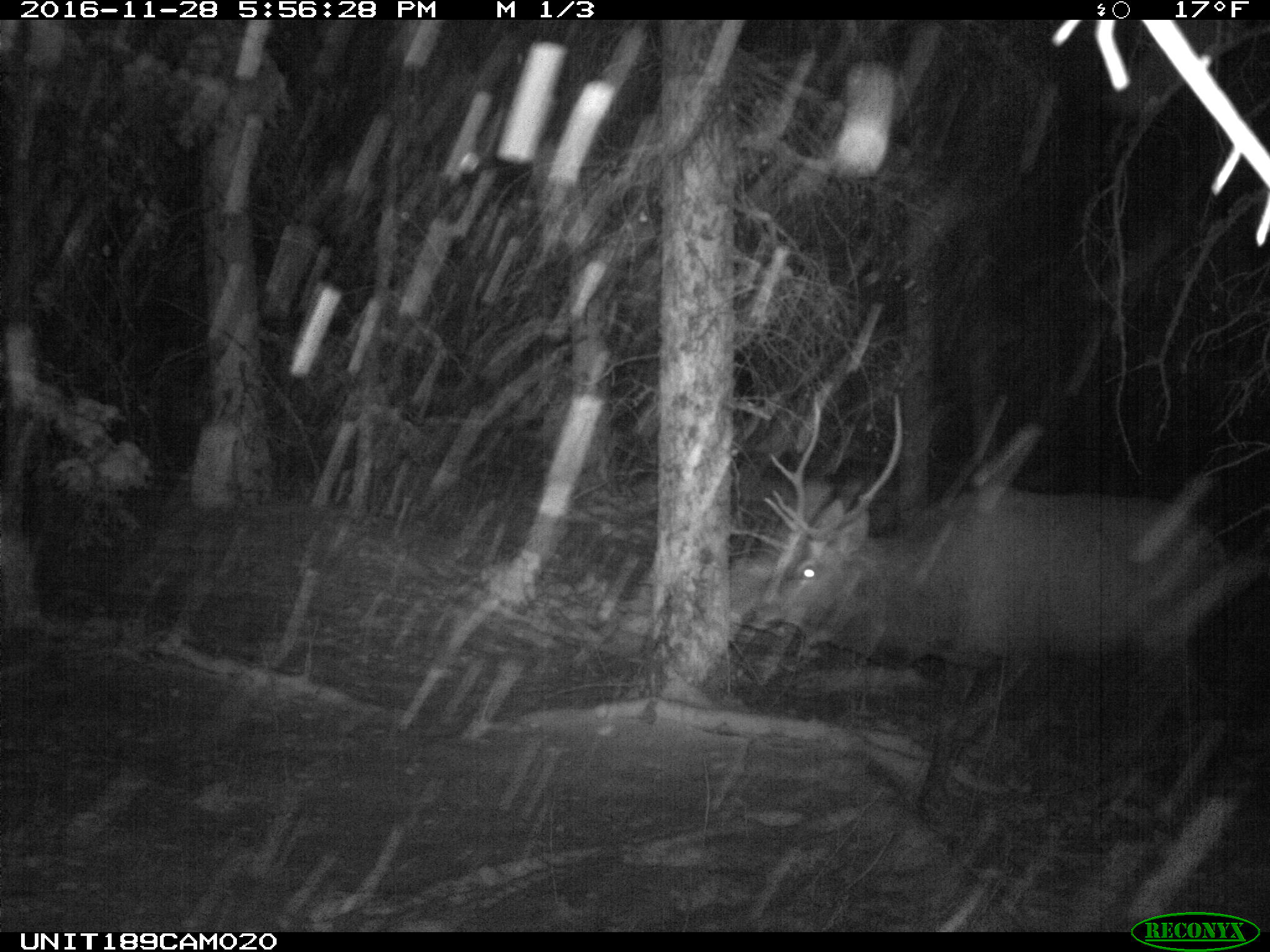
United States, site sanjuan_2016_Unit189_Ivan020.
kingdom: Animalia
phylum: Chordata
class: Mammalia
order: Artiodactyla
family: Cervidae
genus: Cervus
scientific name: Cervus elaphus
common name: red deer